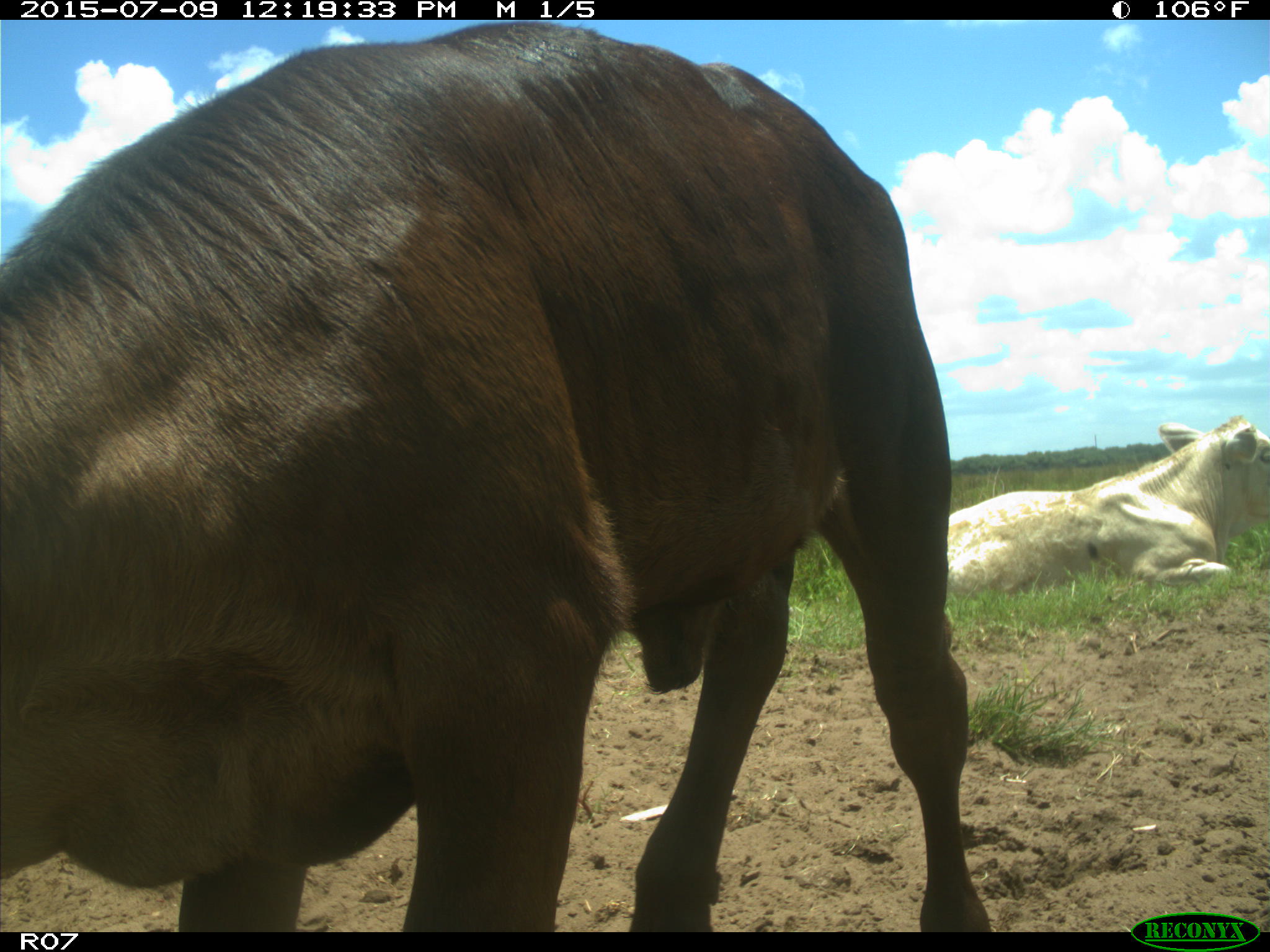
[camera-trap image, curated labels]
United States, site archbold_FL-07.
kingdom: Animalia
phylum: Chordata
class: Mammalia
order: Artiodactyla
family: Bovidae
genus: Bos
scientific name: Bos taurus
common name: domestic cow